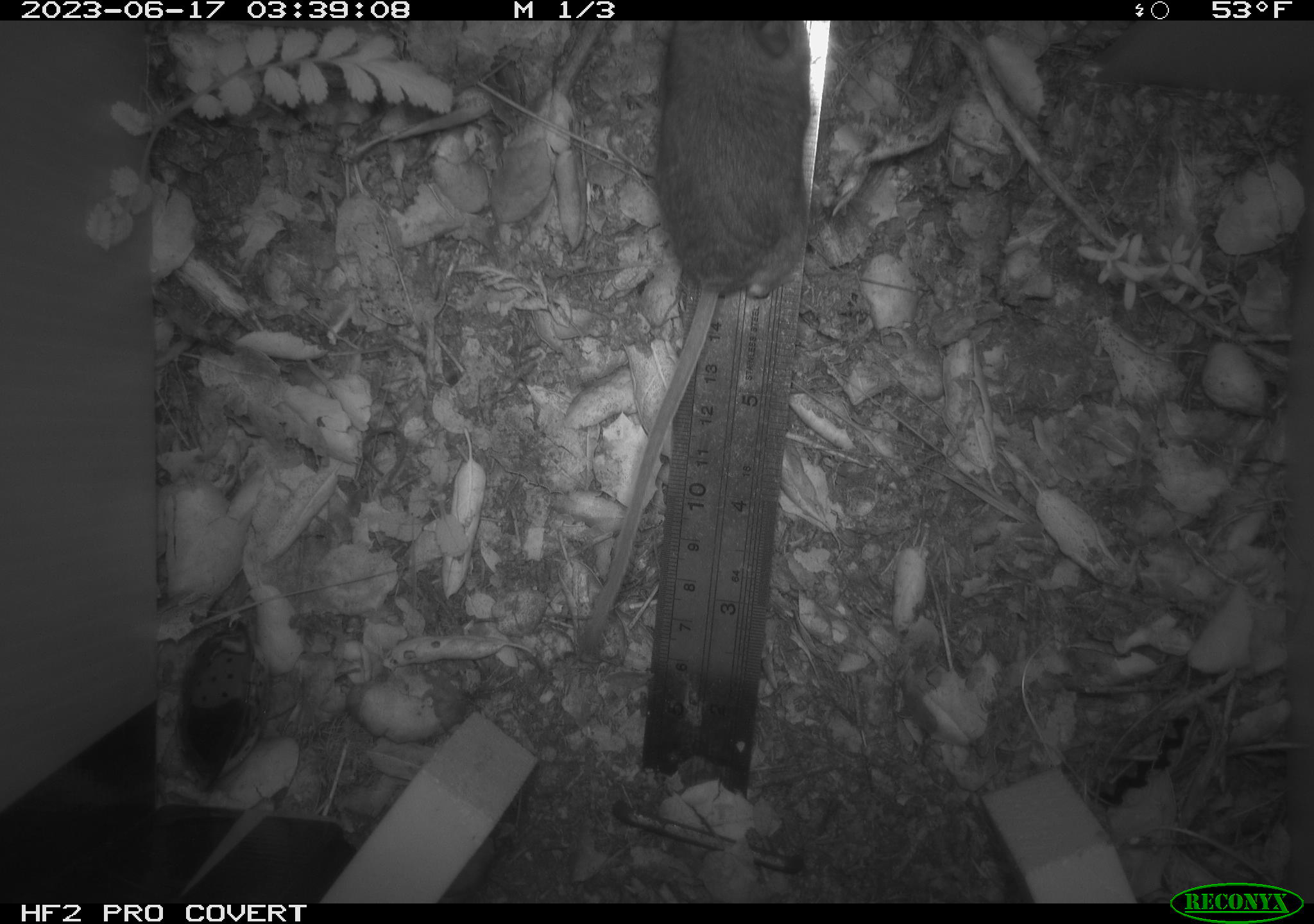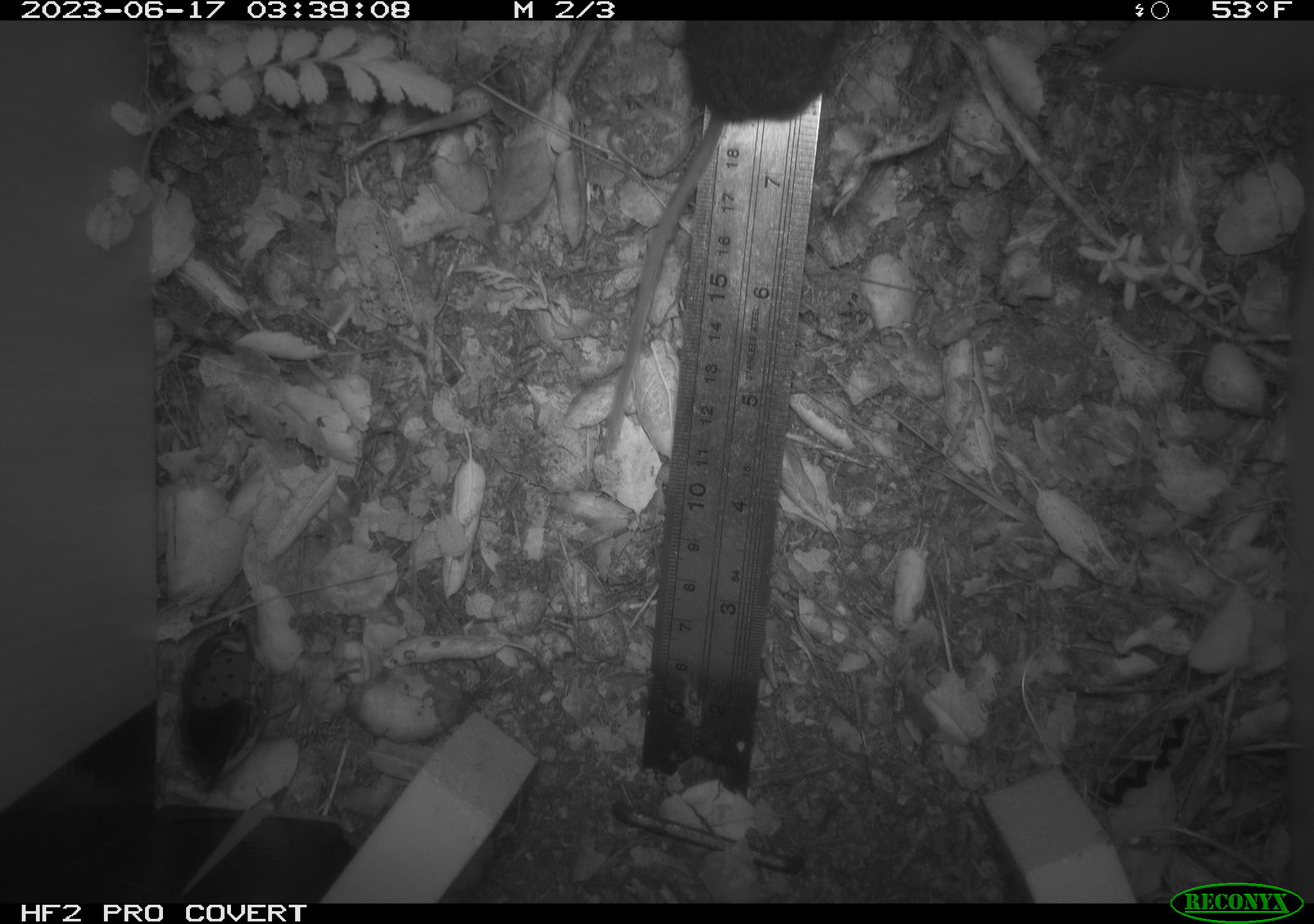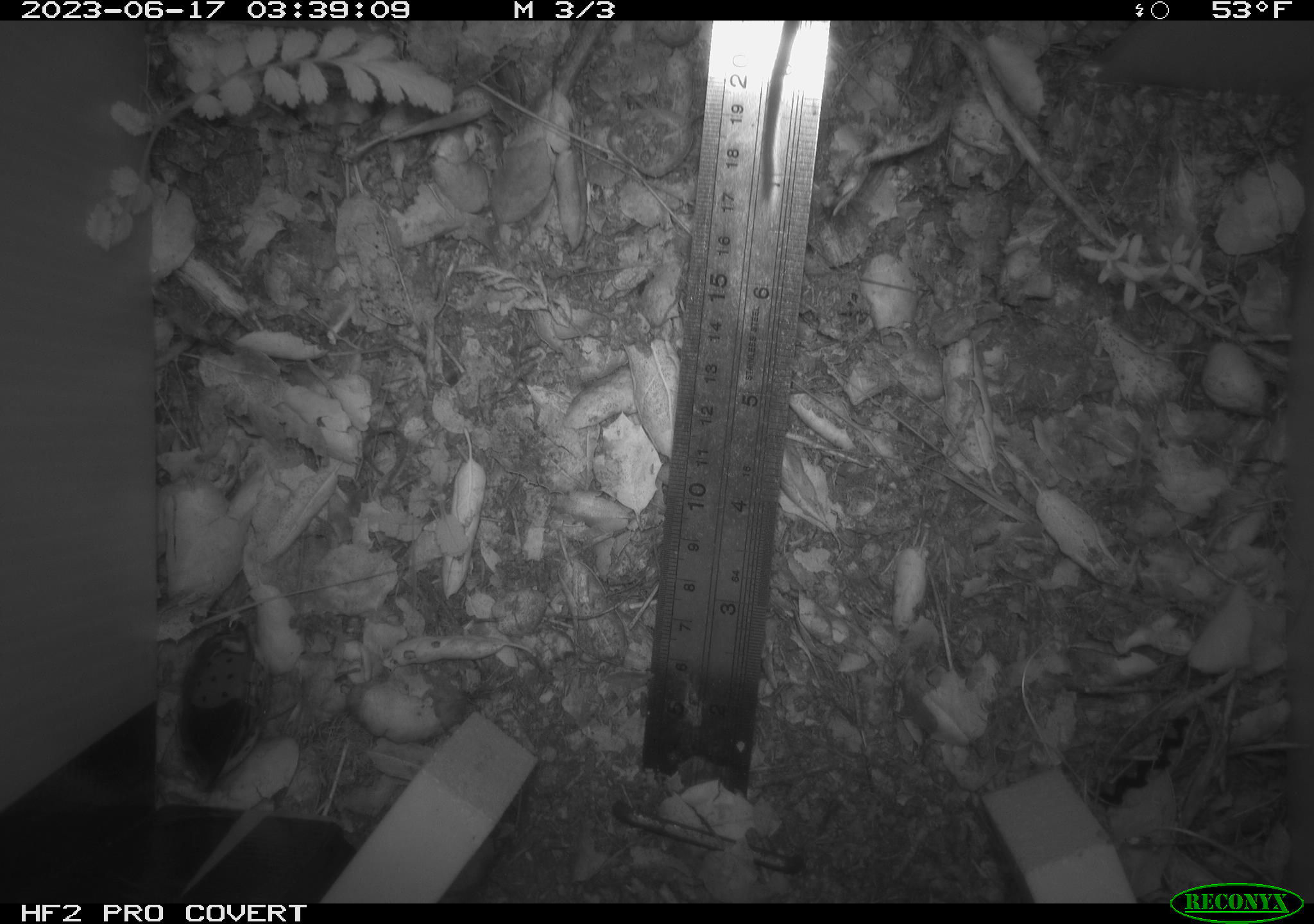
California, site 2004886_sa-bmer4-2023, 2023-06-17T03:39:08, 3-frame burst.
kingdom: Animalia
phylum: Chordata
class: Mammalia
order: Rodentia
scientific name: Rodentia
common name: mouse species